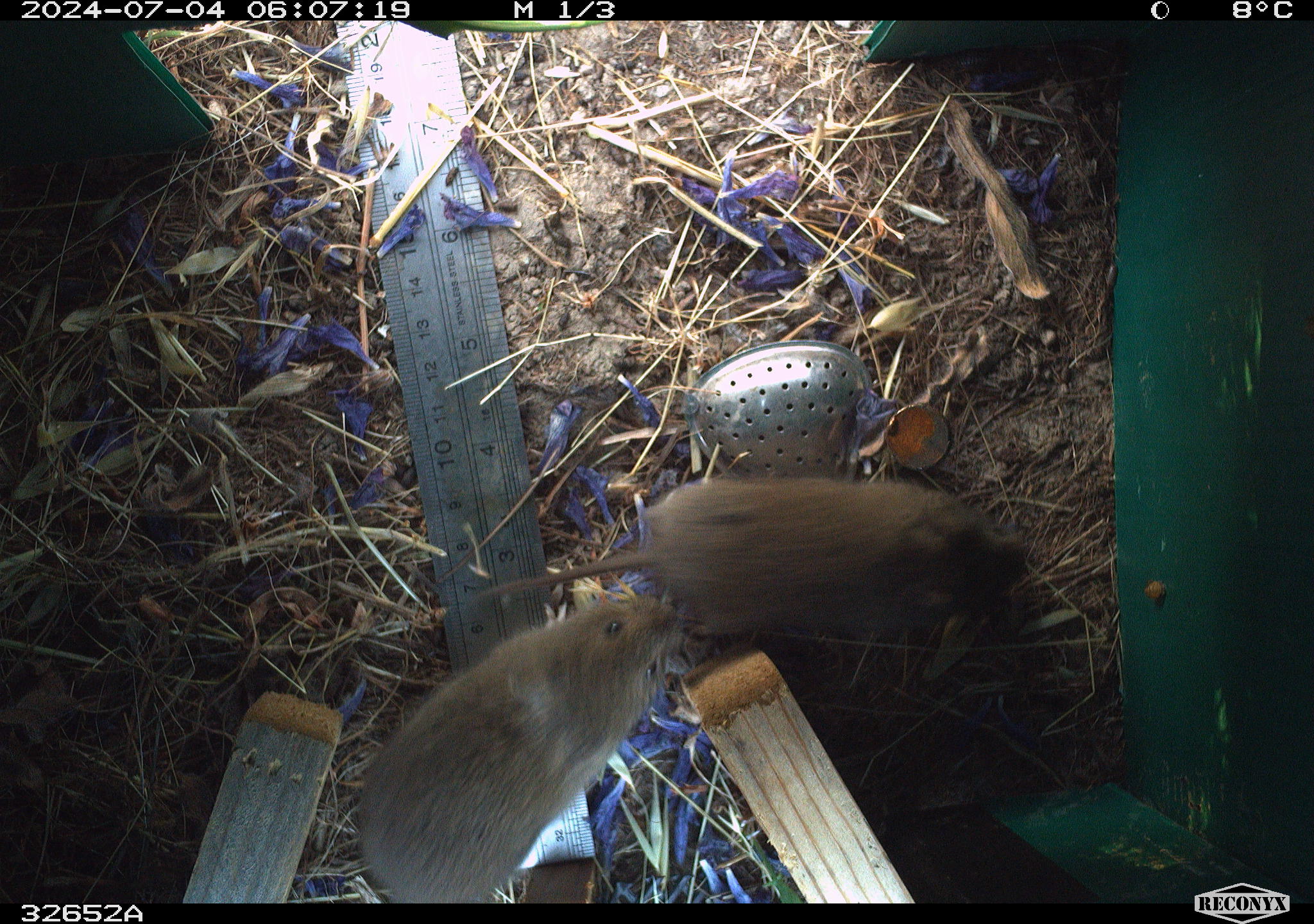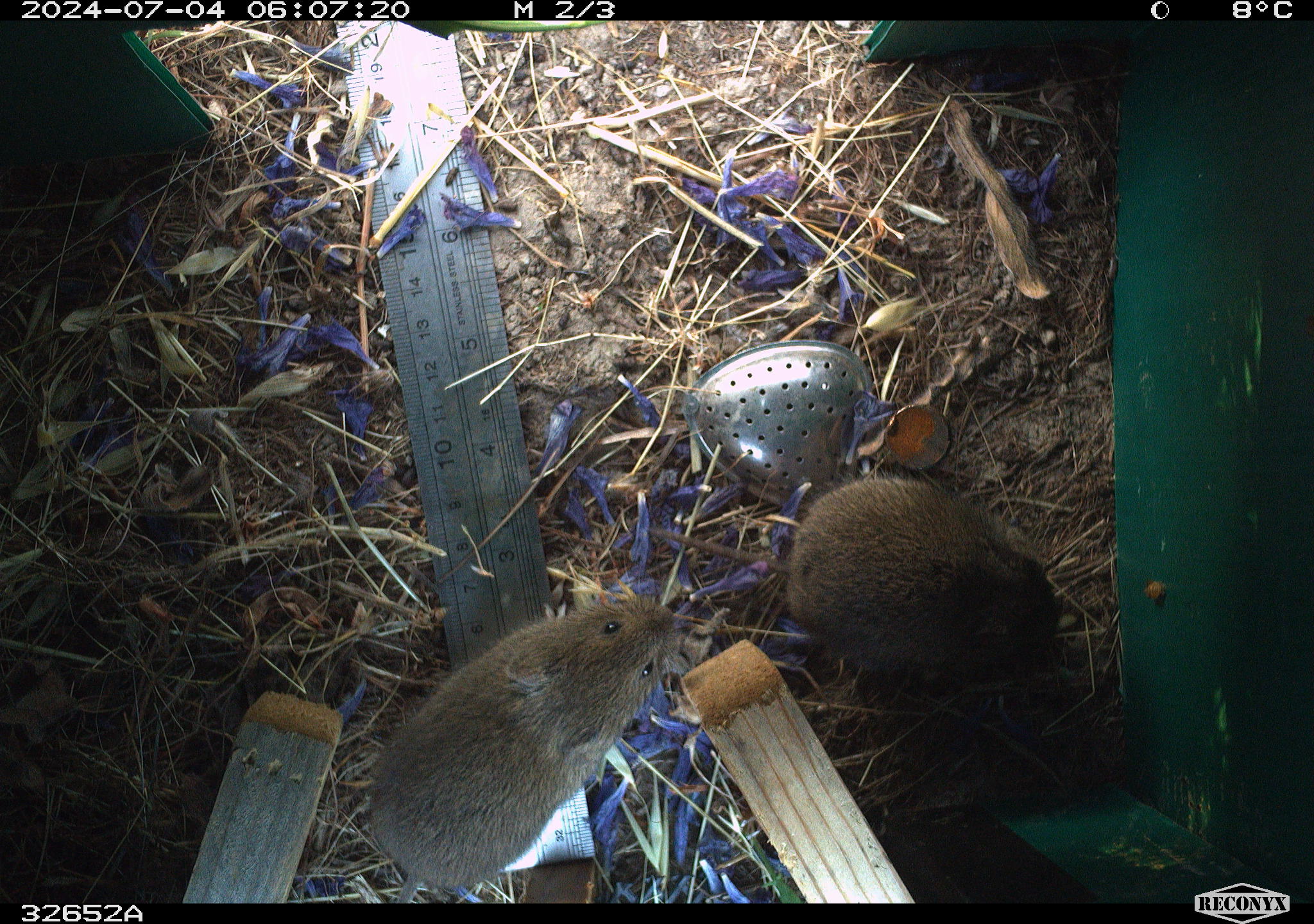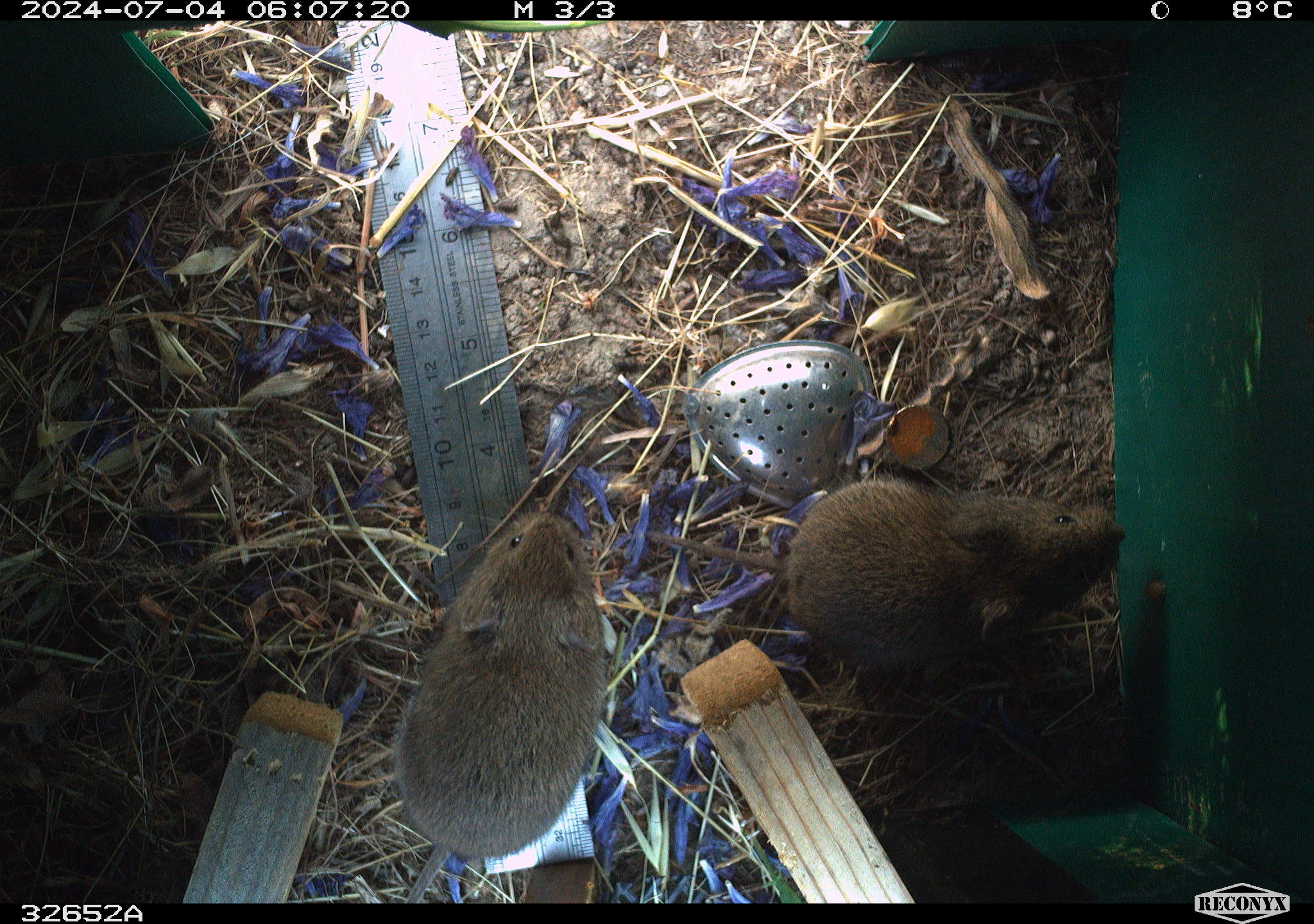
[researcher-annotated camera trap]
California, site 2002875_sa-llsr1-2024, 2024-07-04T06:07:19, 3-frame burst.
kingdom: Animalia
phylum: Chordata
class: Mammalia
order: Rodentia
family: Cricetidae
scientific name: Arvicolinae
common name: voles, lemmings, and muskrats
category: arvicolinae subfamily